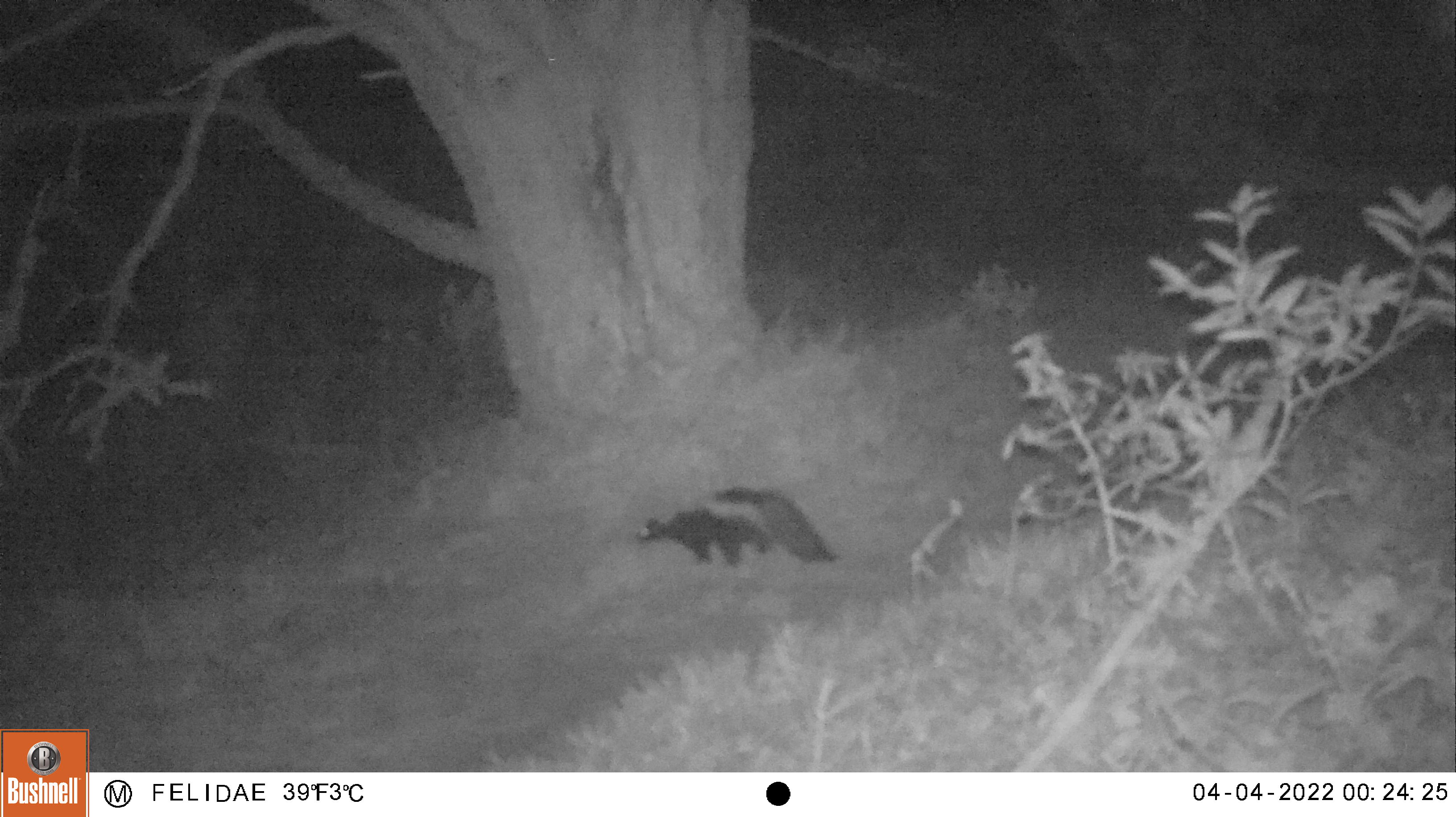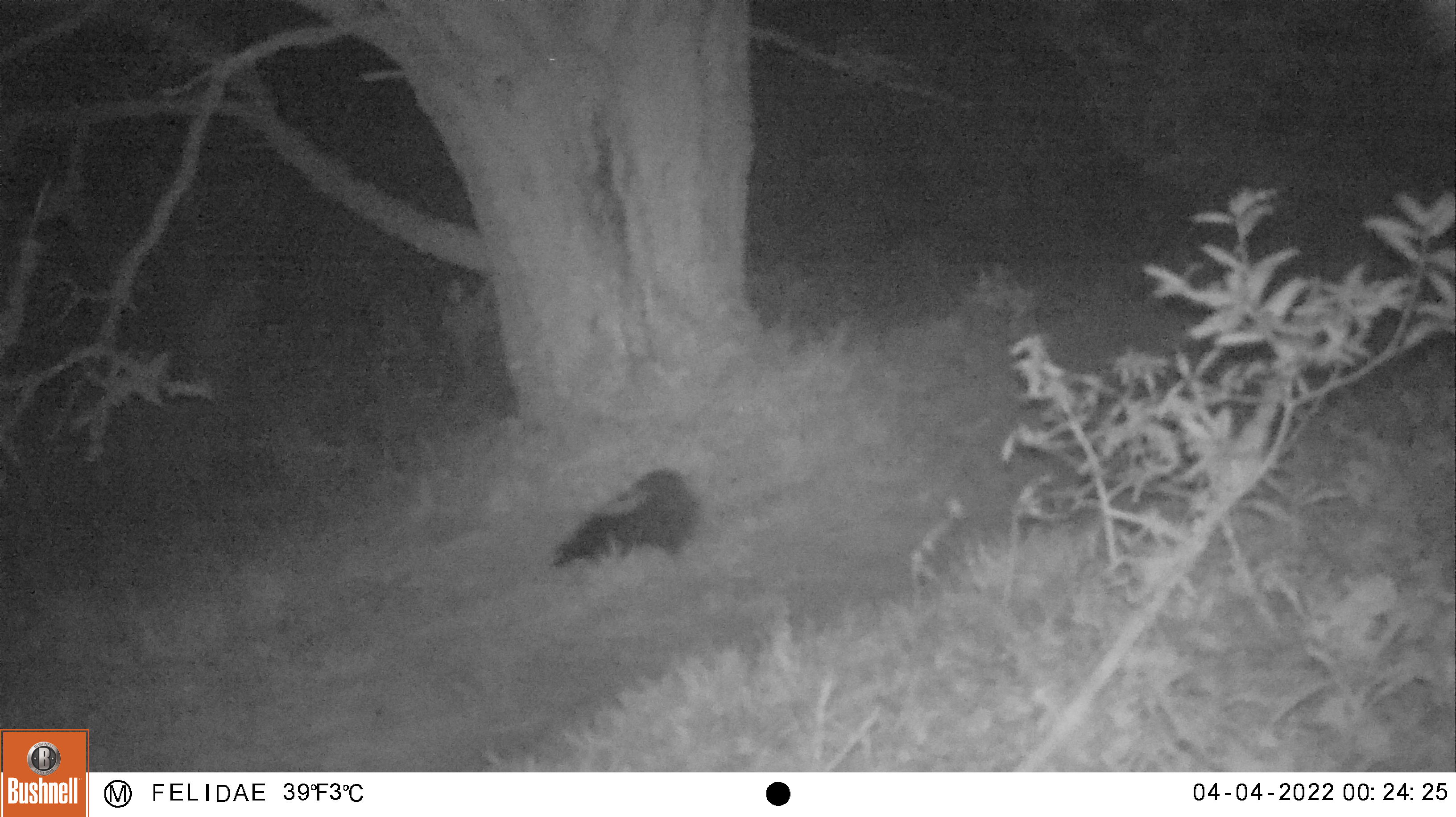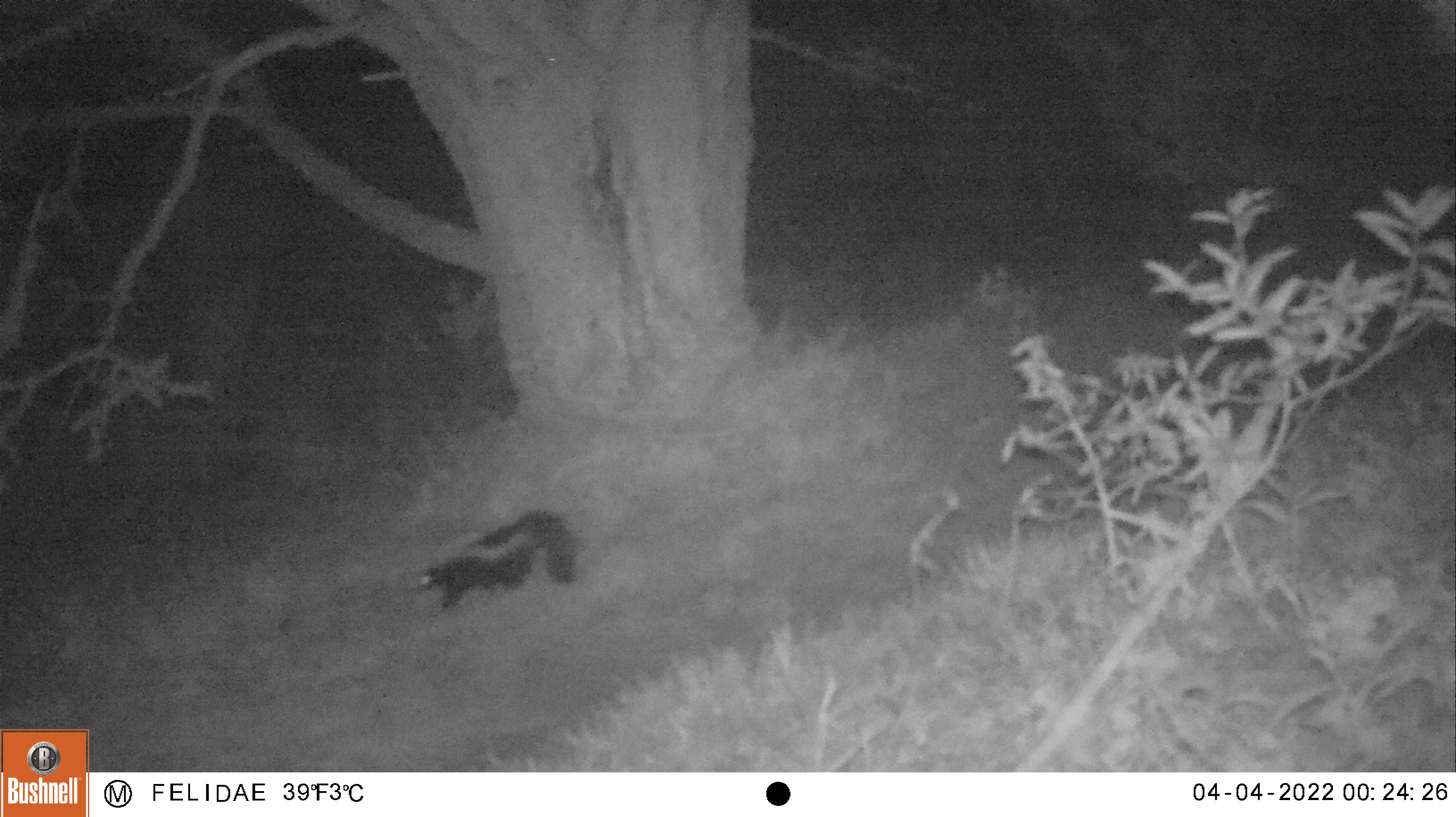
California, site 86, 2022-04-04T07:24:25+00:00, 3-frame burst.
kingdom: Animalia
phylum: Chordata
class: Mammalia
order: Carnivora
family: Mephitidae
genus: Mephitis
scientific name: Mephitis mephitis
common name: striped skunk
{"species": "striped skunk (Mephitis mephitis)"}